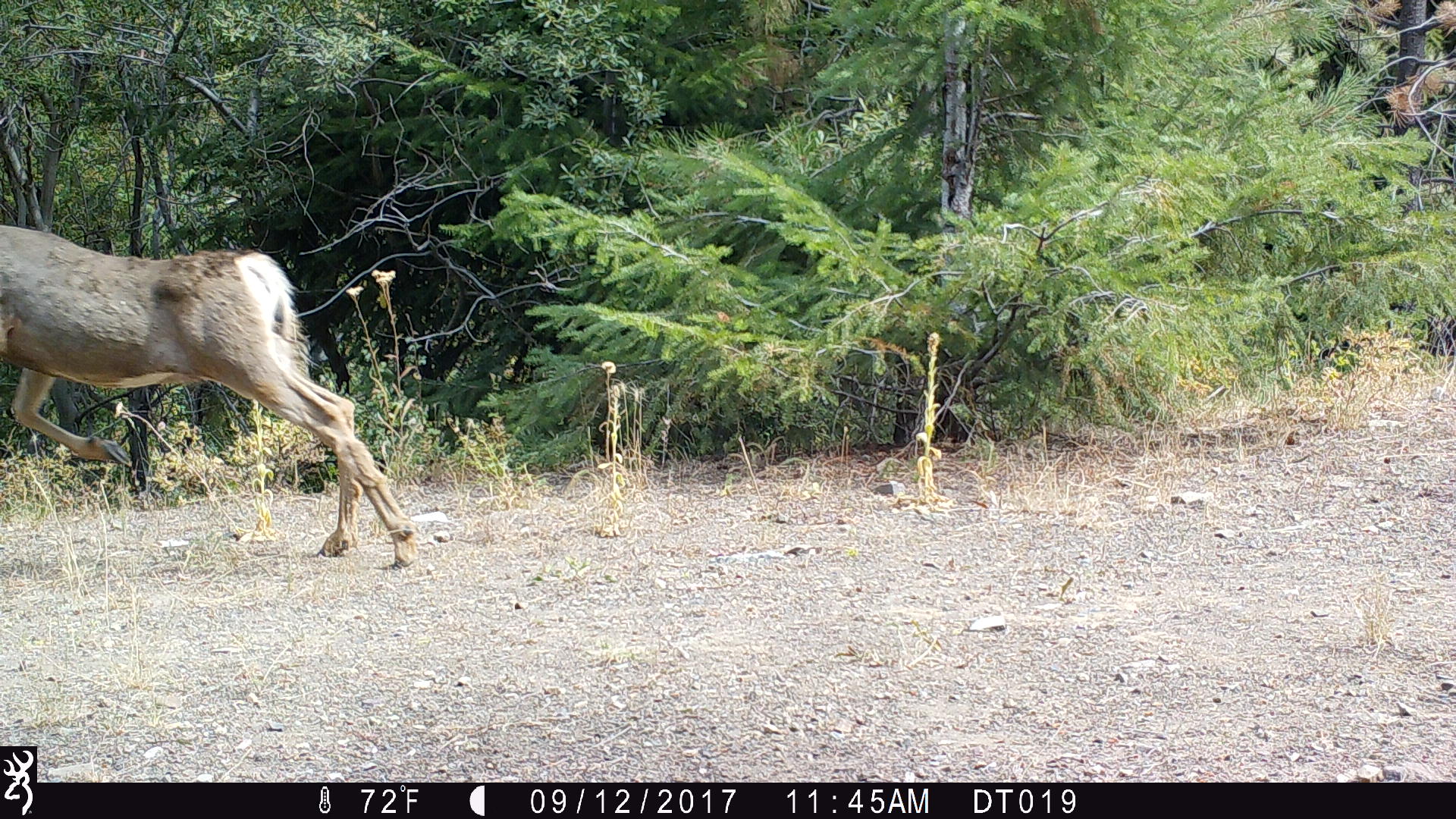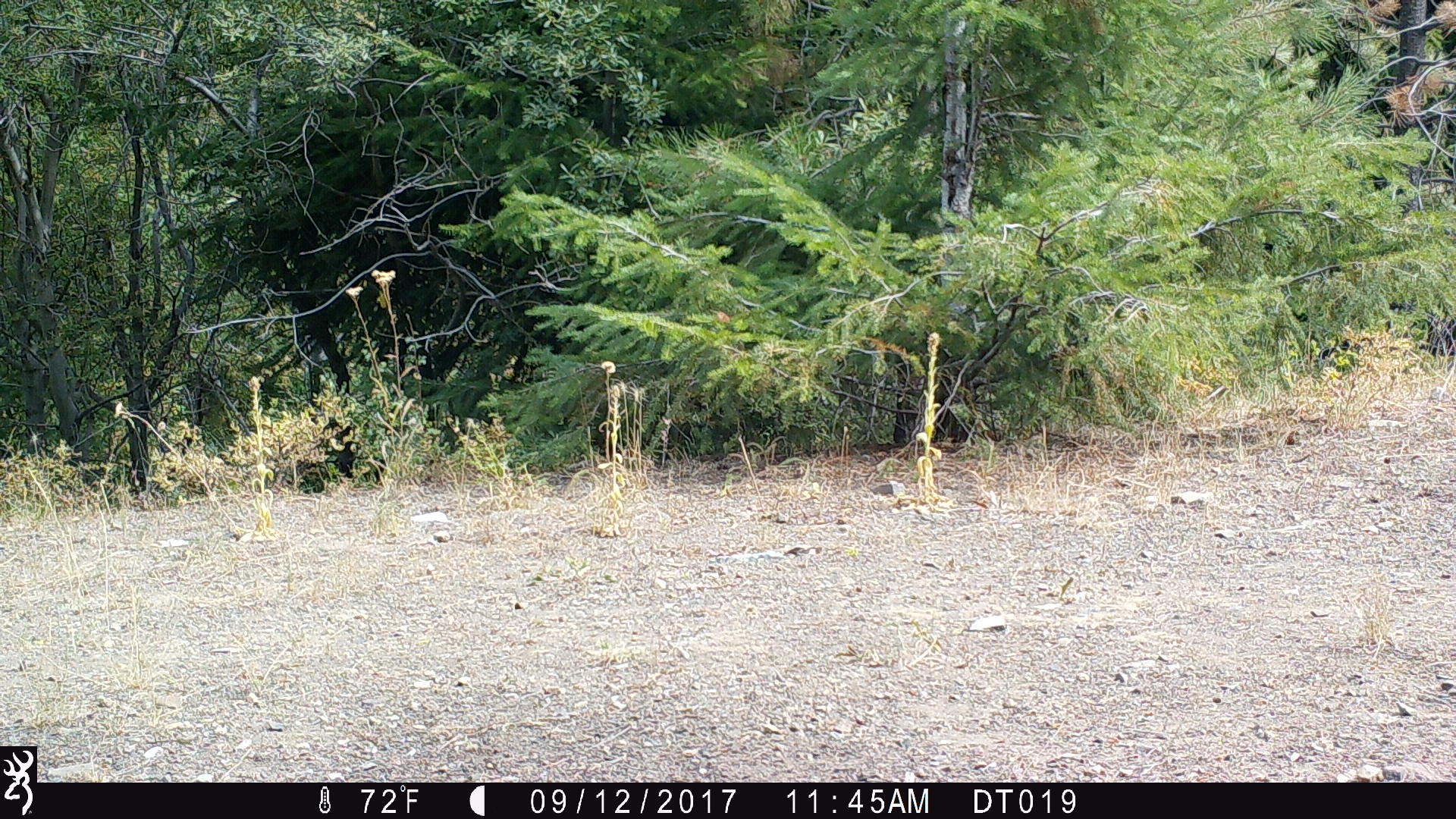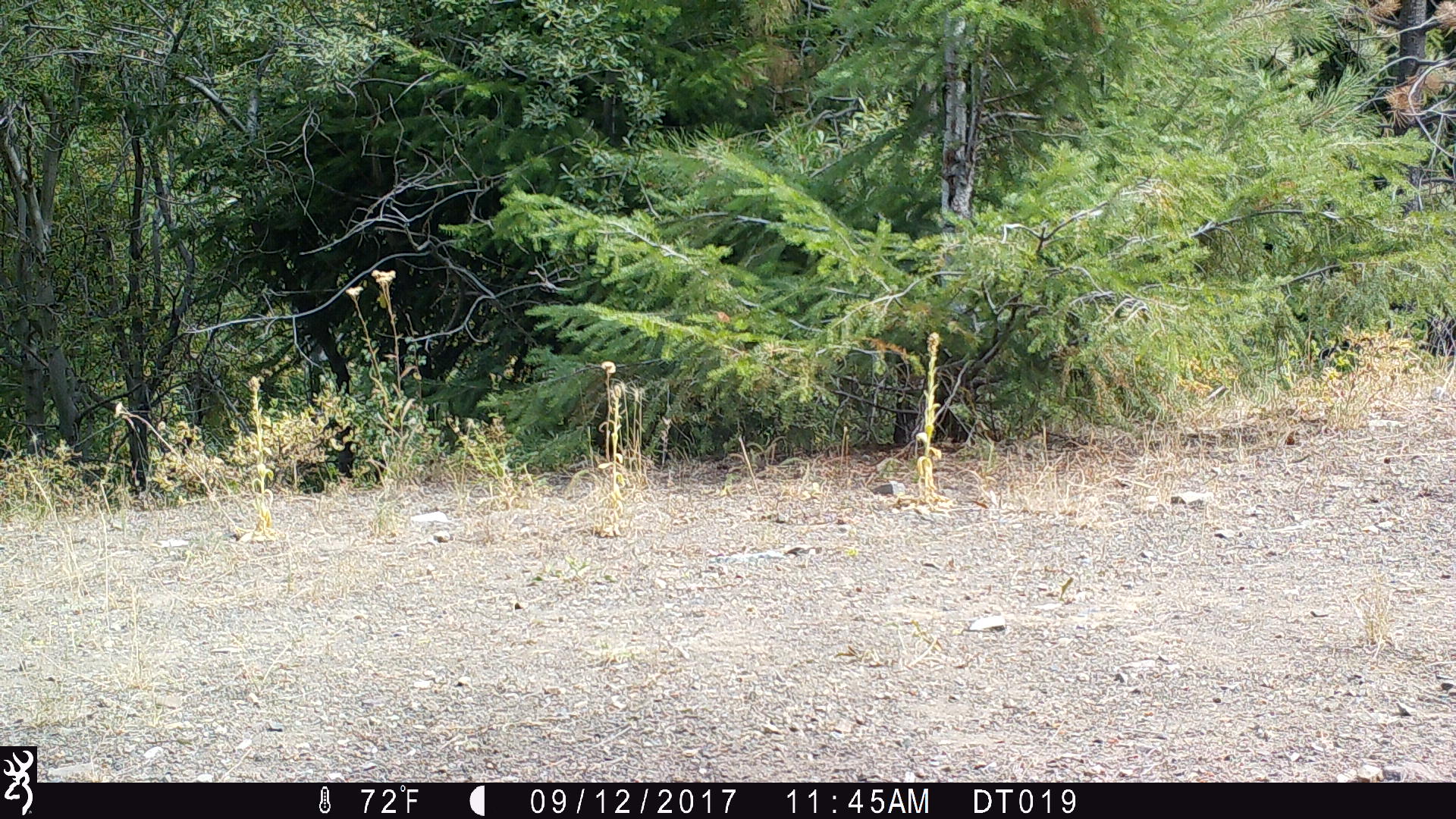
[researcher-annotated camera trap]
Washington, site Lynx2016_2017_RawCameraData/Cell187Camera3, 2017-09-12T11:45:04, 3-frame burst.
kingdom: Animalia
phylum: Chordata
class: Mammalia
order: Artiodactyla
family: Cervidae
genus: Odocoileus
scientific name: Odocoileus hemionus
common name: mule deer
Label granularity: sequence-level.